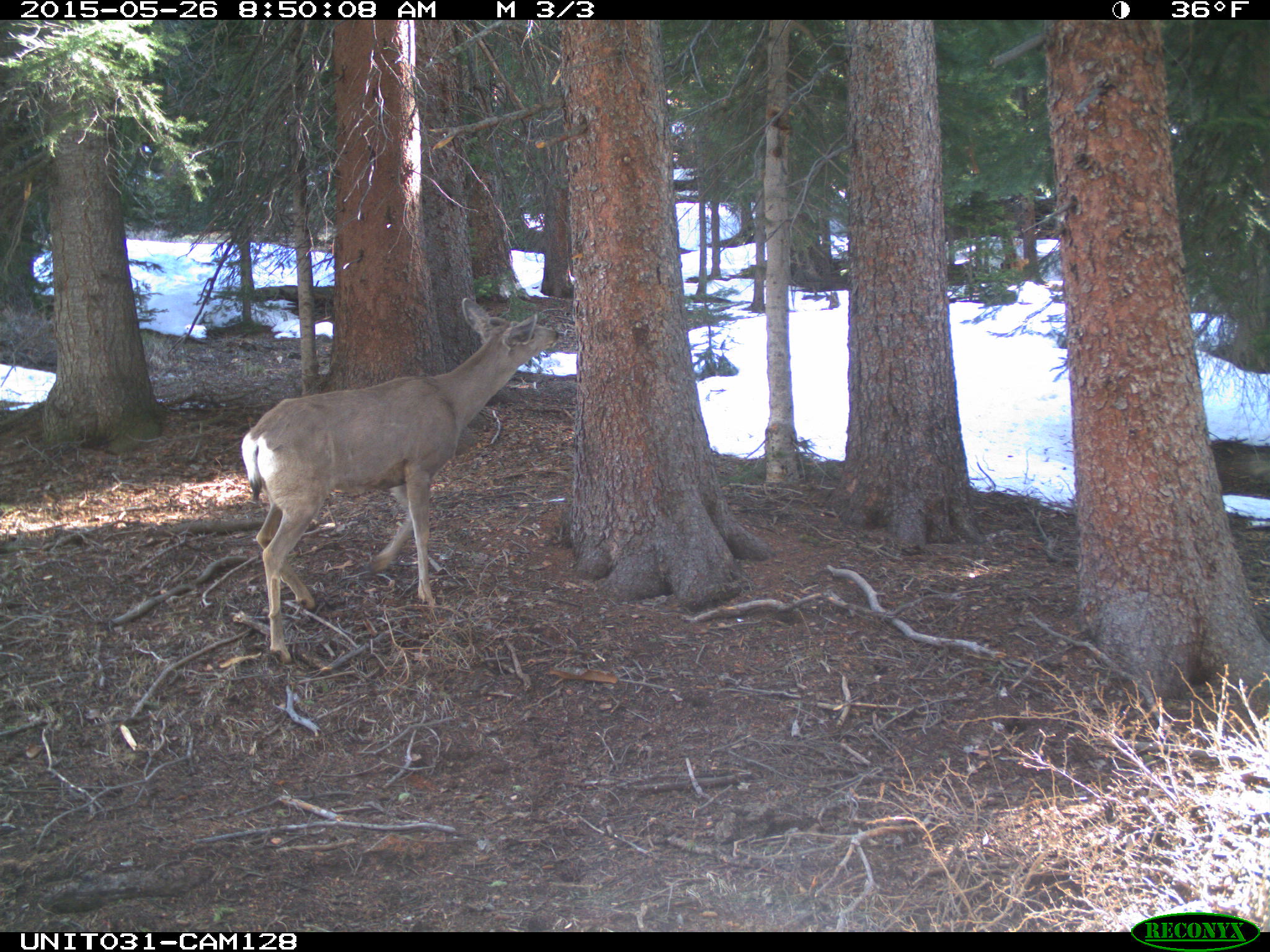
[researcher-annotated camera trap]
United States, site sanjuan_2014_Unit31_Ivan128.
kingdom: Animalia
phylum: Chordata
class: Mammalia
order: Artiodactyla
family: Cervidae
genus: Odocoileus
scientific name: Odocoileus hemionus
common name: mule deer